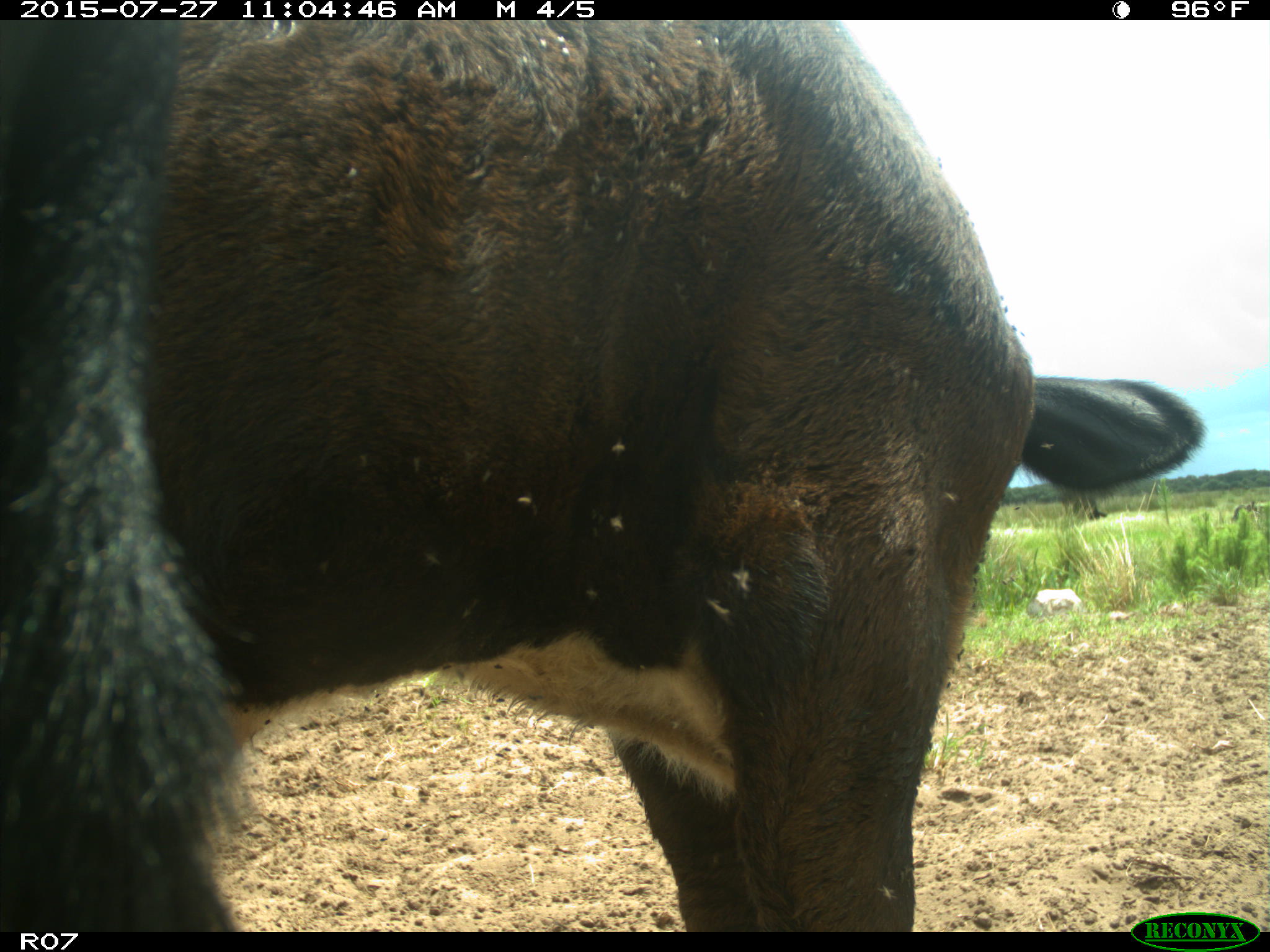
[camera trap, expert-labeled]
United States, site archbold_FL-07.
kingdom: Animalia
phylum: Chordata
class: Mammalia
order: Artiodactyla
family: Bovidae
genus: Bos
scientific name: Bos taurus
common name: domestic cow